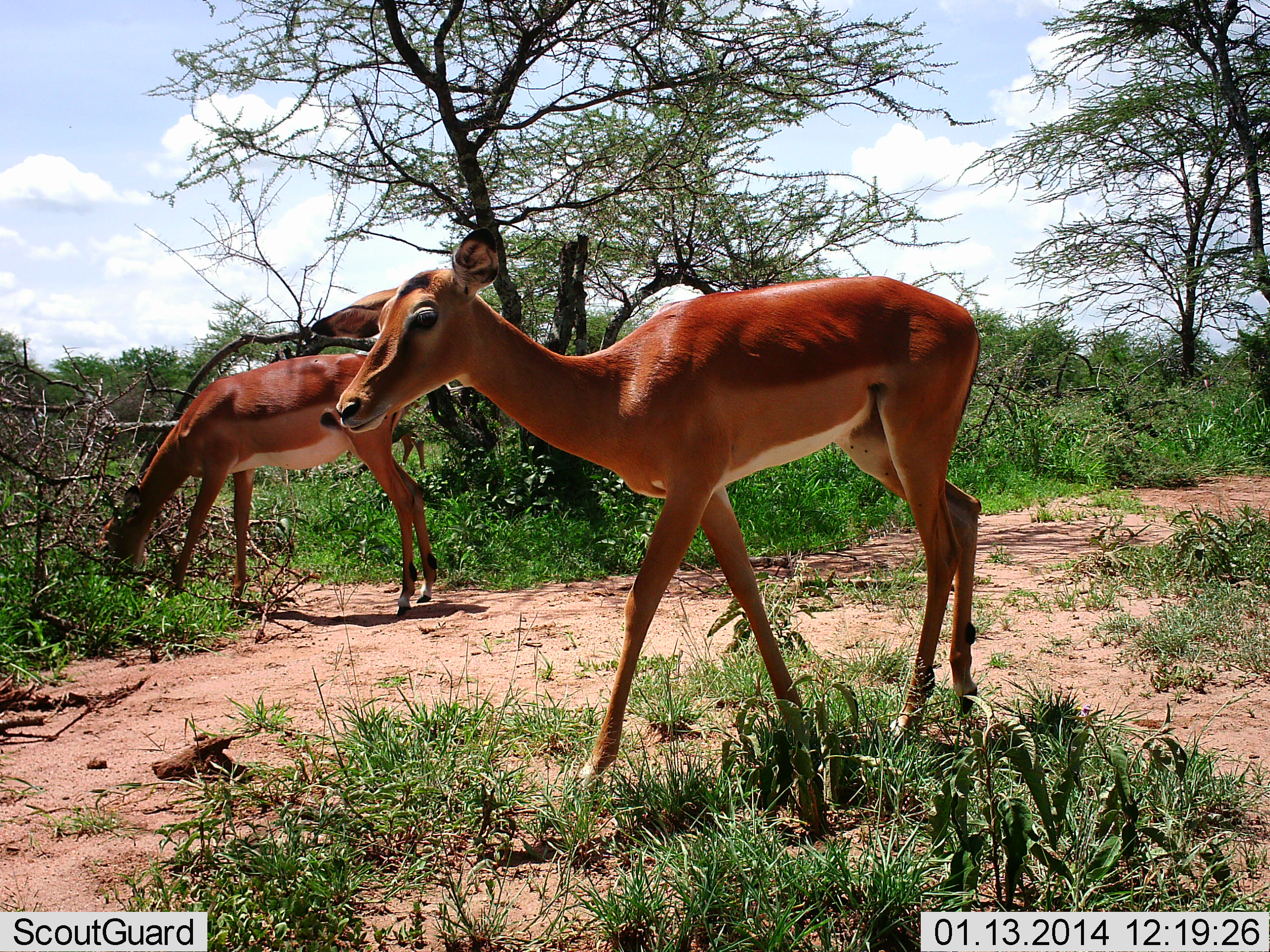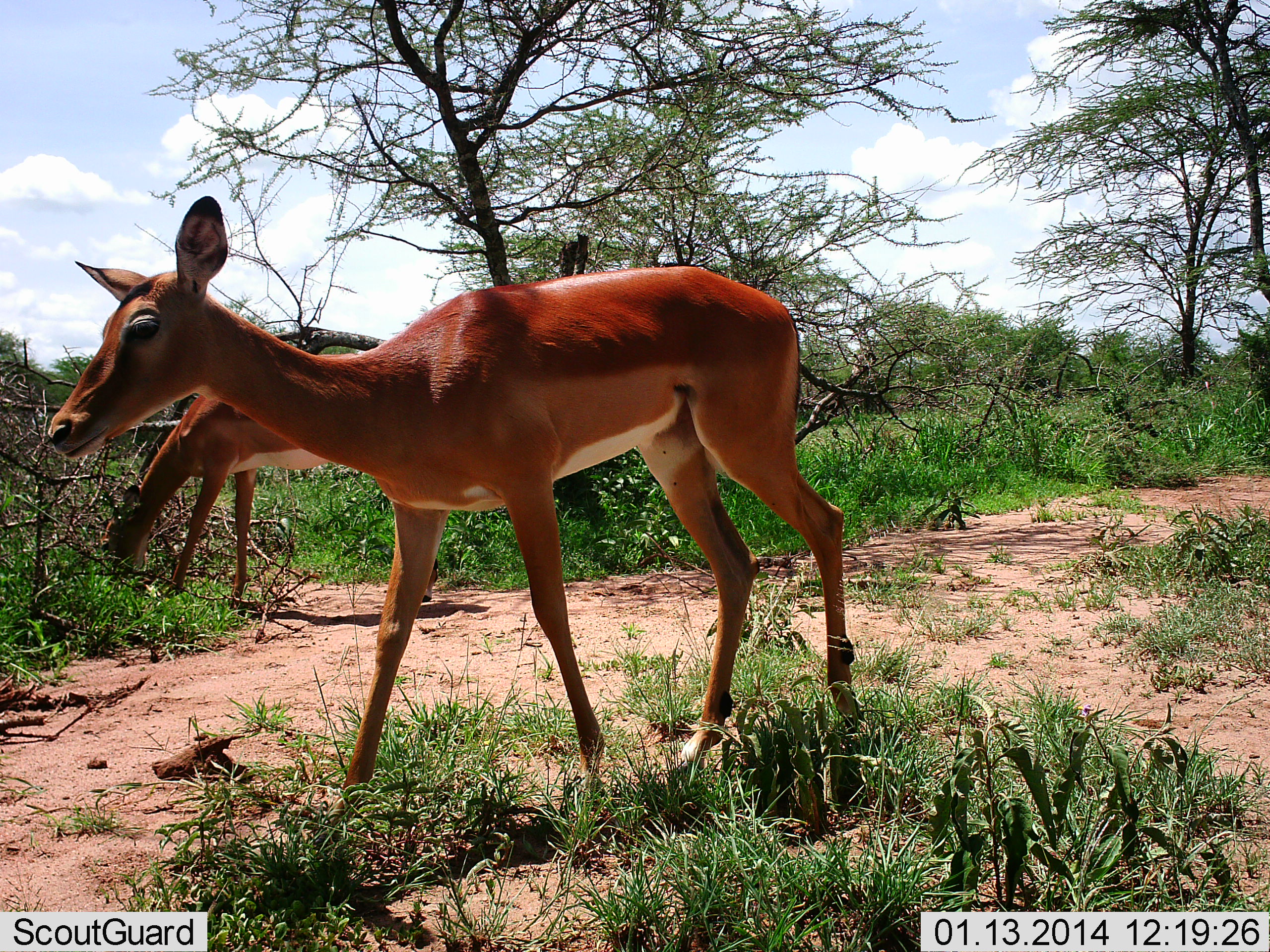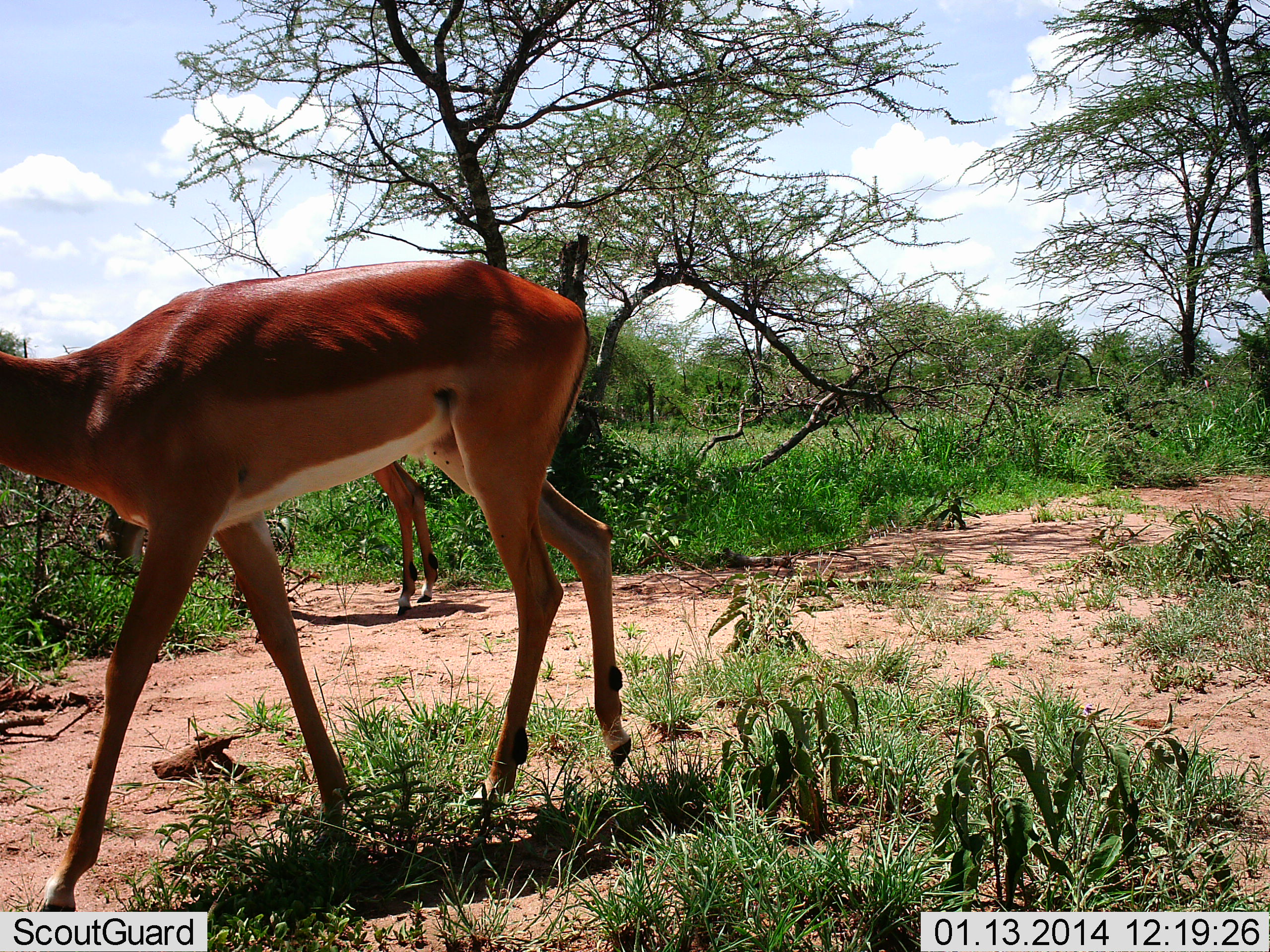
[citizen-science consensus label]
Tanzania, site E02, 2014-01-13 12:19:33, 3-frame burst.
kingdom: Animalia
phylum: Chordata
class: Mammalia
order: Artiodactyla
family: Bovidae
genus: Aepyceros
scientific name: Aepyceros melampus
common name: impala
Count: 2.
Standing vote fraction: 21%.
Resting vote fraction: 0%.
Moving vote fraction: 95%.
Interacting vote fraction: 0%.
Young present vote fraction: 5%.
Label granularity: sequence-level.